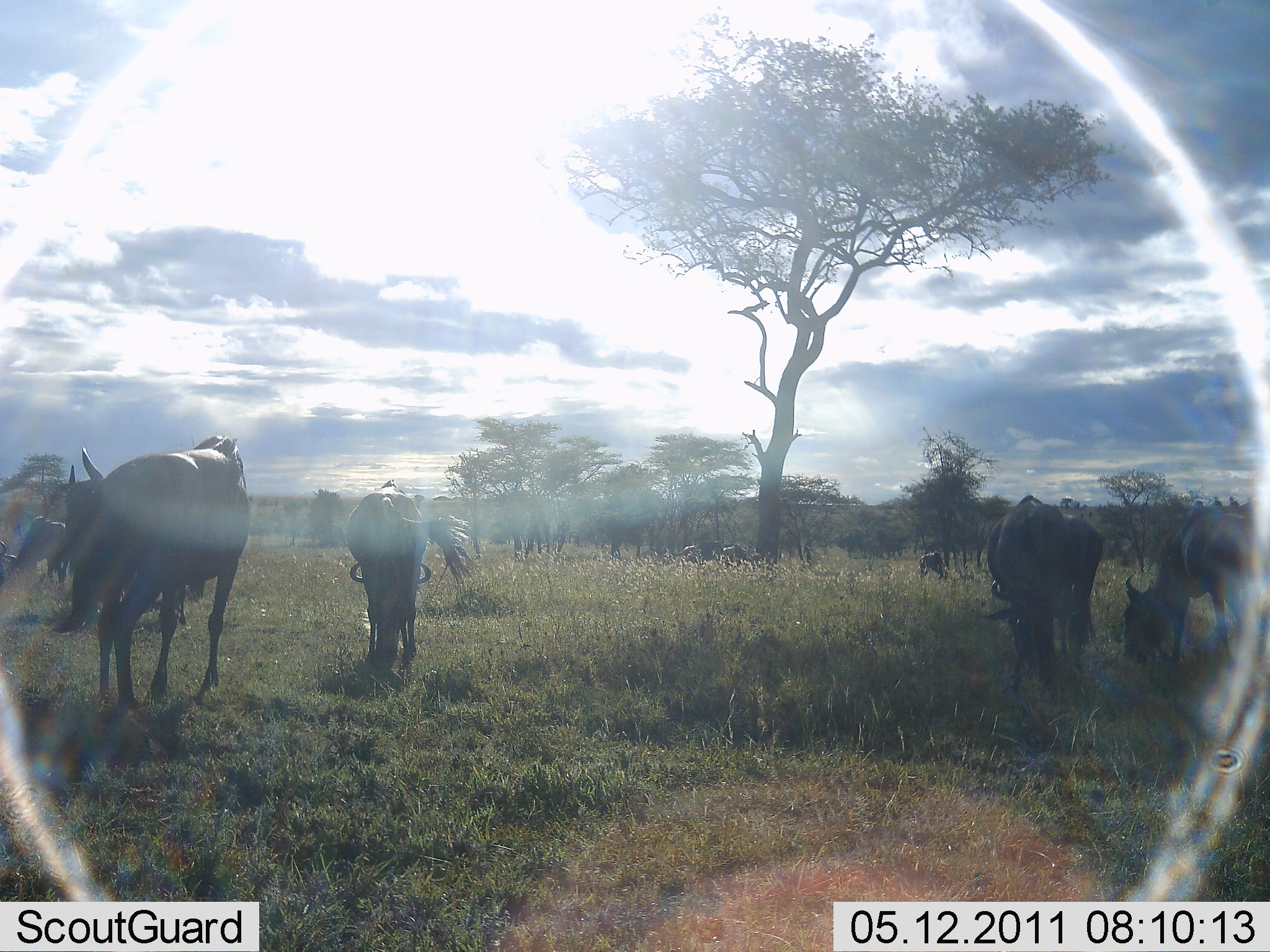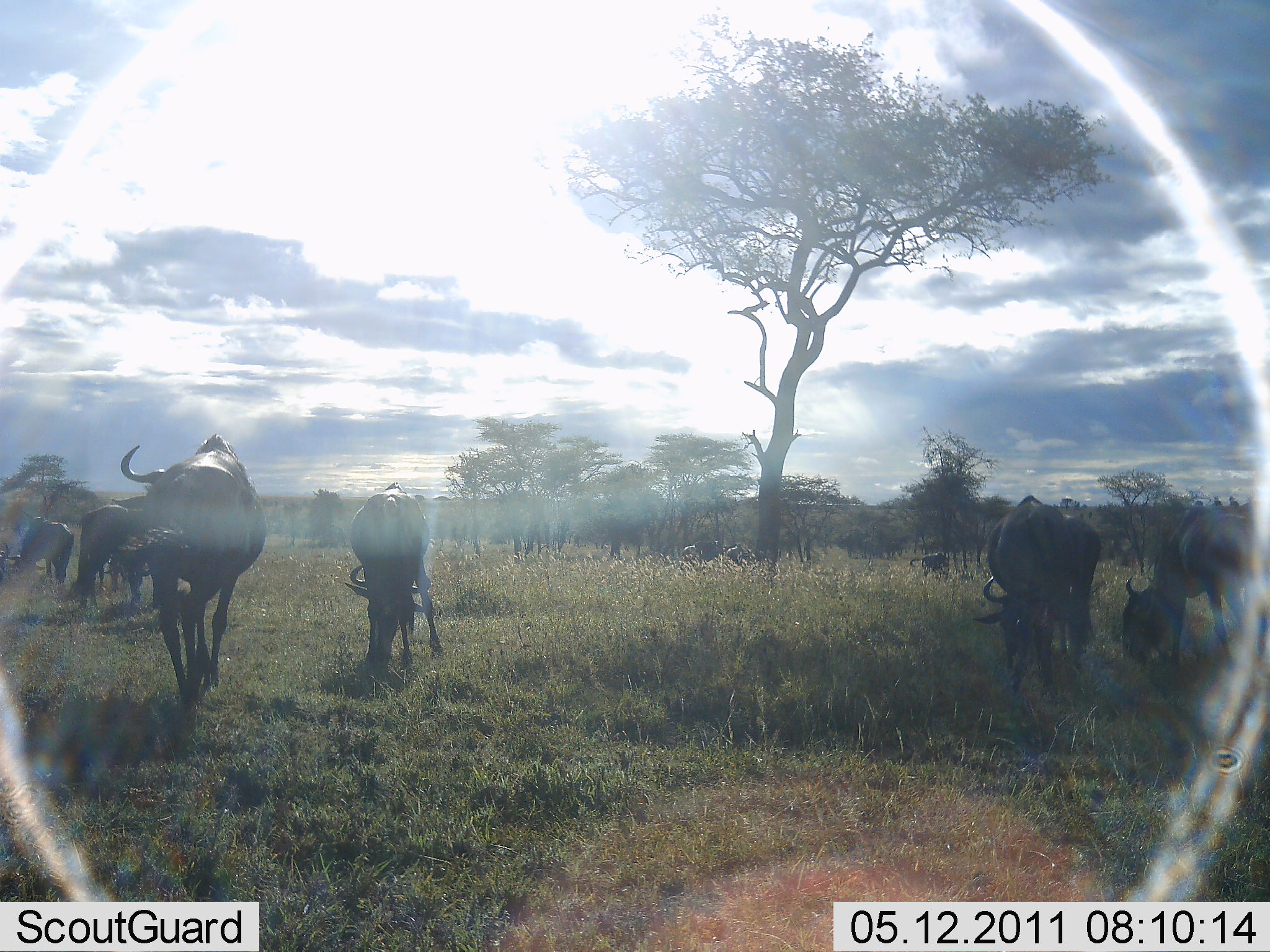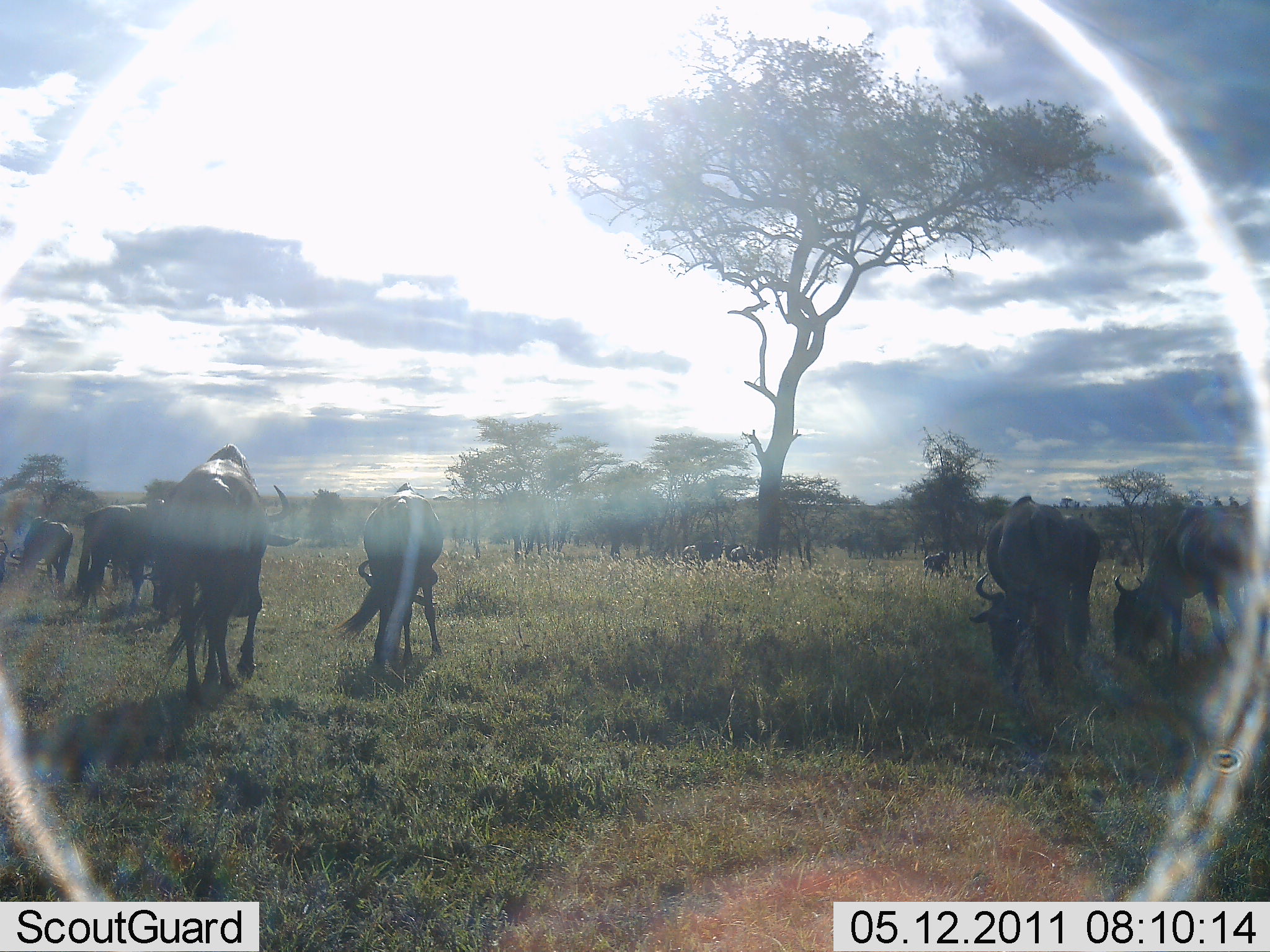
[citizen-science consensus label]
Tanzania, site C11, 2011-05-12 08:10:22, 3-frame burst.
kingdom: Animalia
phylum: Chordata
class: Mammalia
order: Artiodactyla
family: Bovidae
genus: Connochaetes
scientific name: Connochaetes taurinus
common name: blue wildebeest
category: wildebeest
Wildebeest (blue wildebeest) (Connochaetes taurinus), count 7. Behavior (volunteer vote fractions): standing 58%, resting 0%, moving 42%, interacting 0%. Young present (vote fraction): 8%. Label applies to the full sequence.